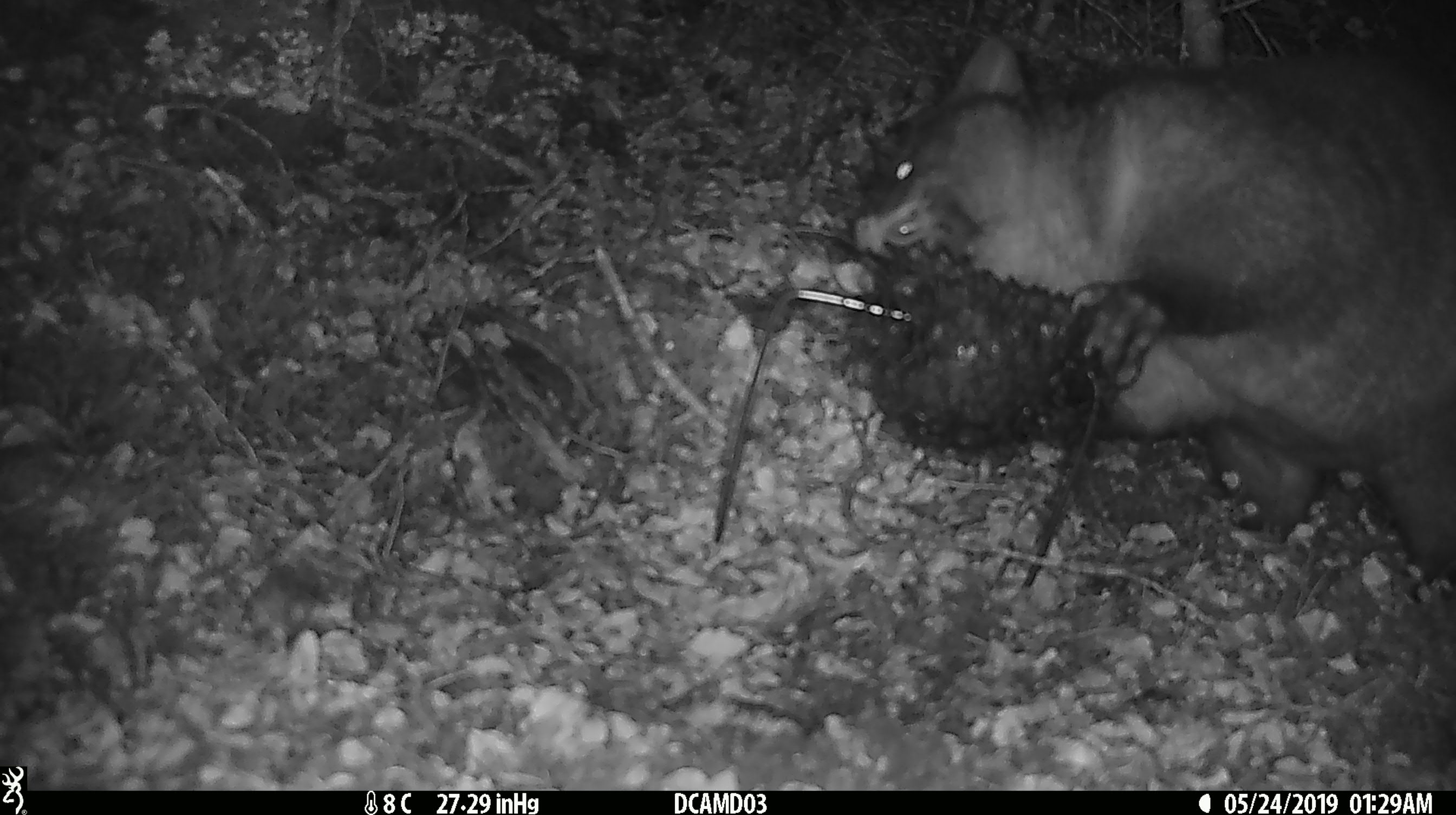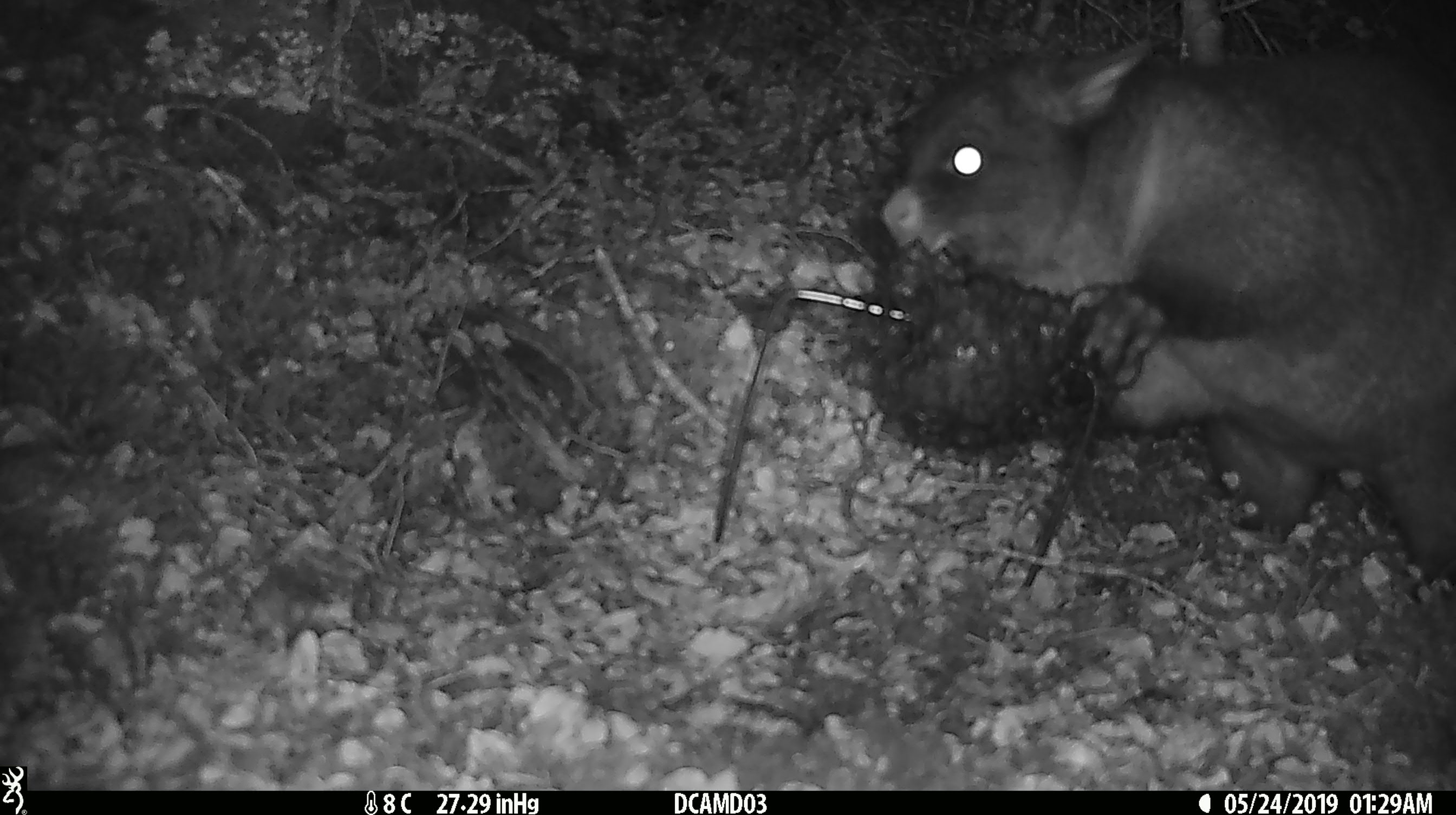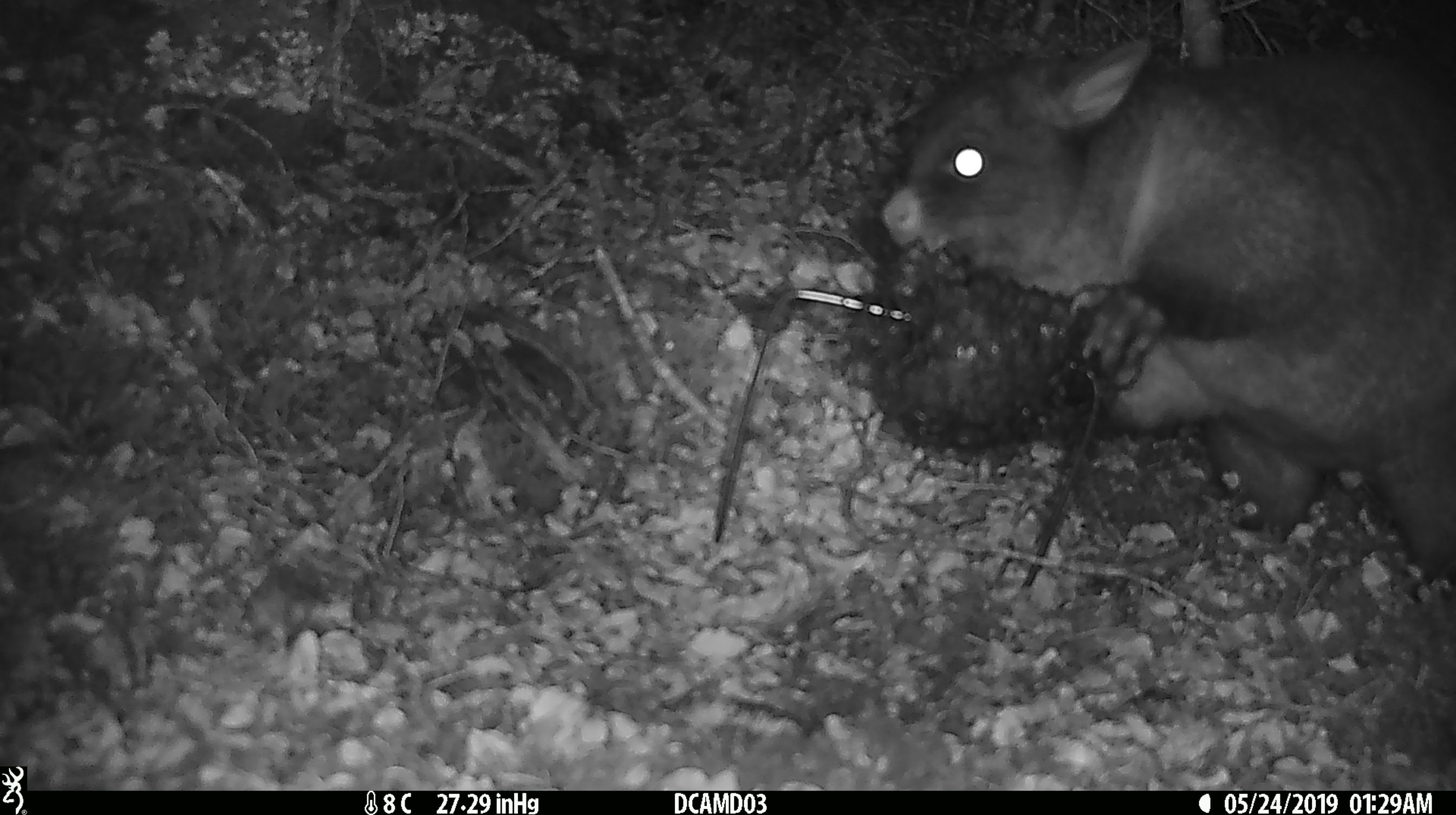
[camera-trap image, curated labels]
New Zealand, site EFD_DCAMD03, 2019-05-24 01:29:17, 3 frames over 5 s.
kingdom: Animalia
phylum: Chordata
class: Mammalia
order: Diprotodontia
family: Phalangeridae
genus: Trichosurus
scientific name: Trichosurus vulpecula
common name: common brushtail possum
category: possum